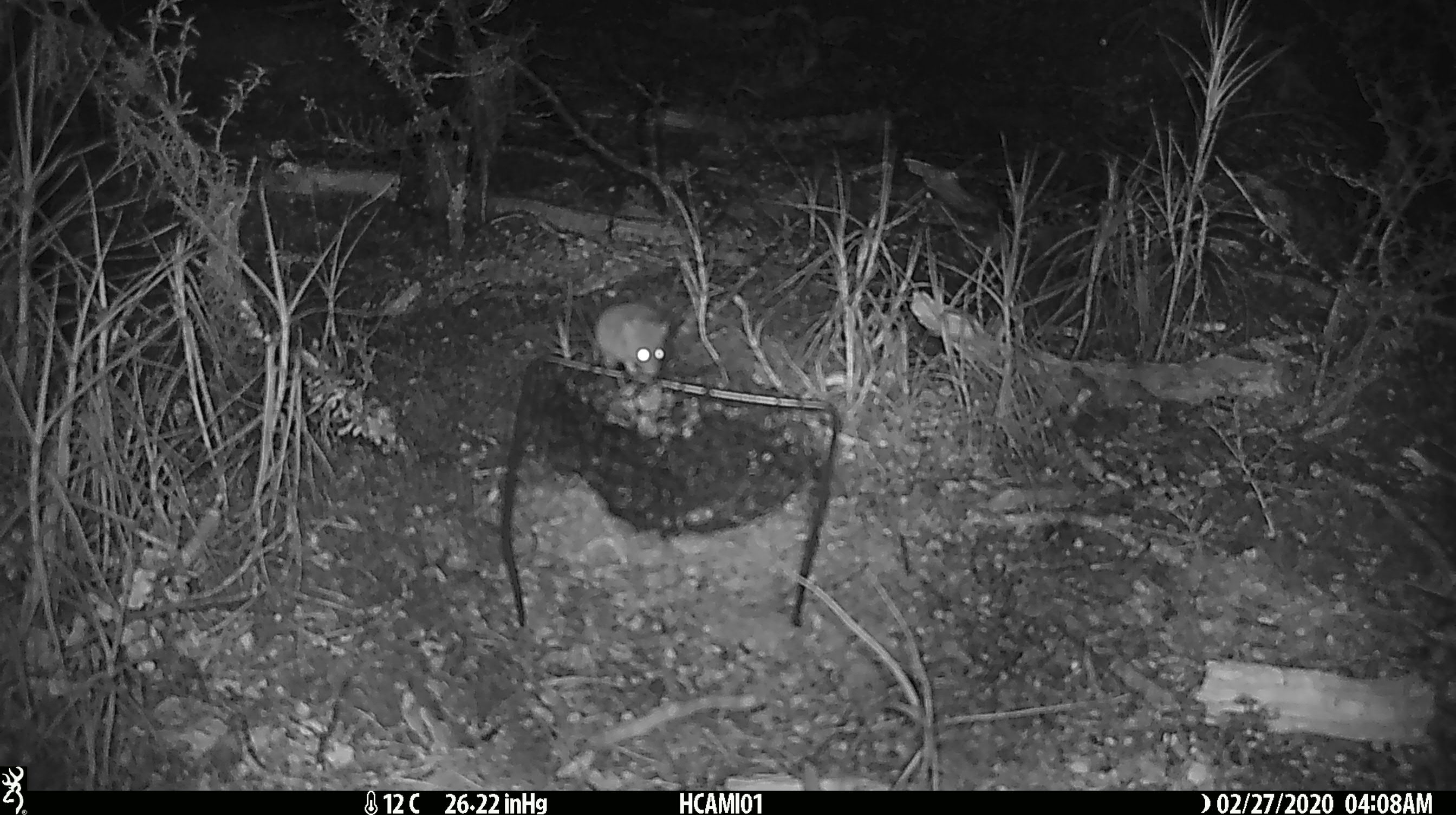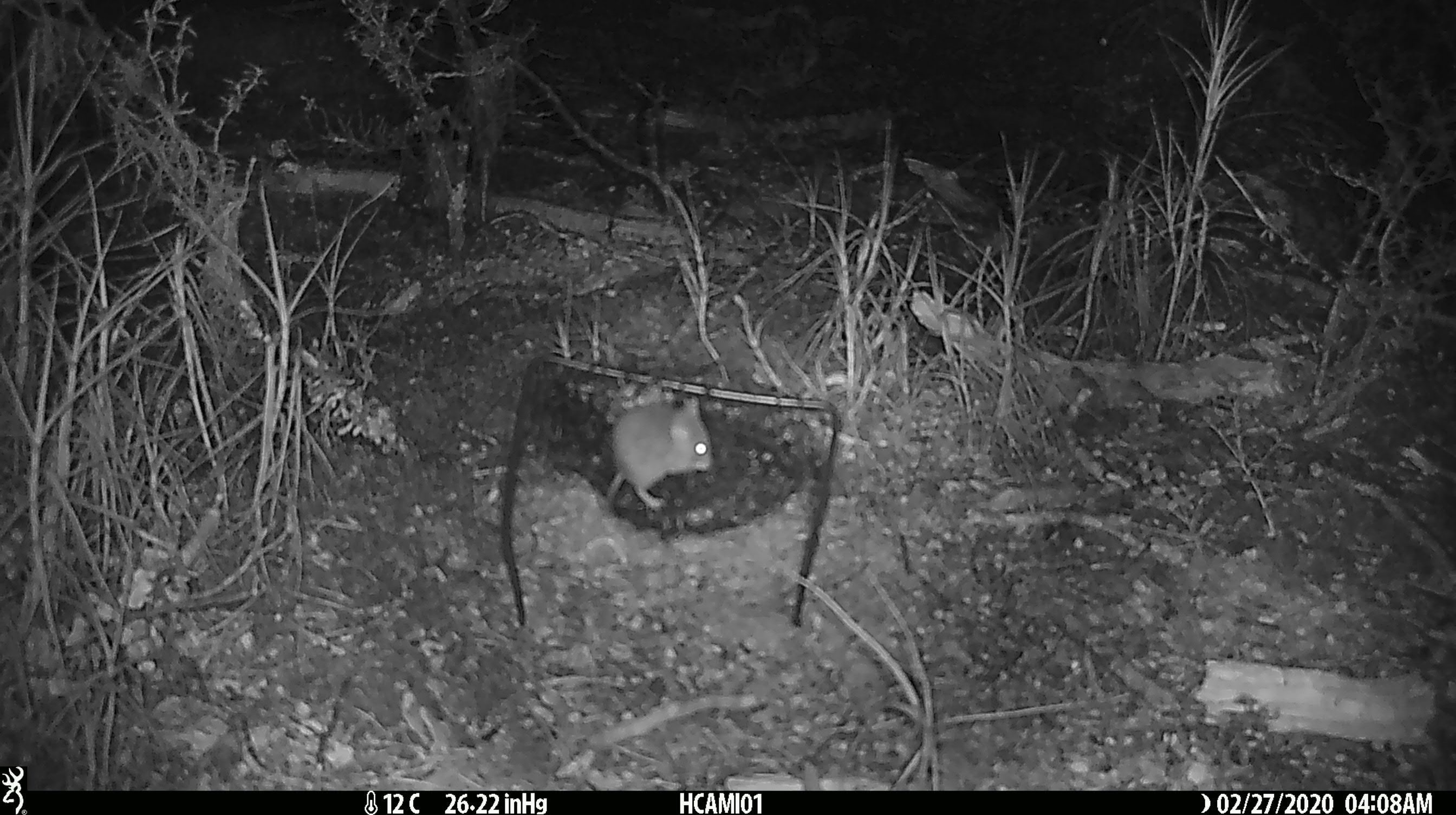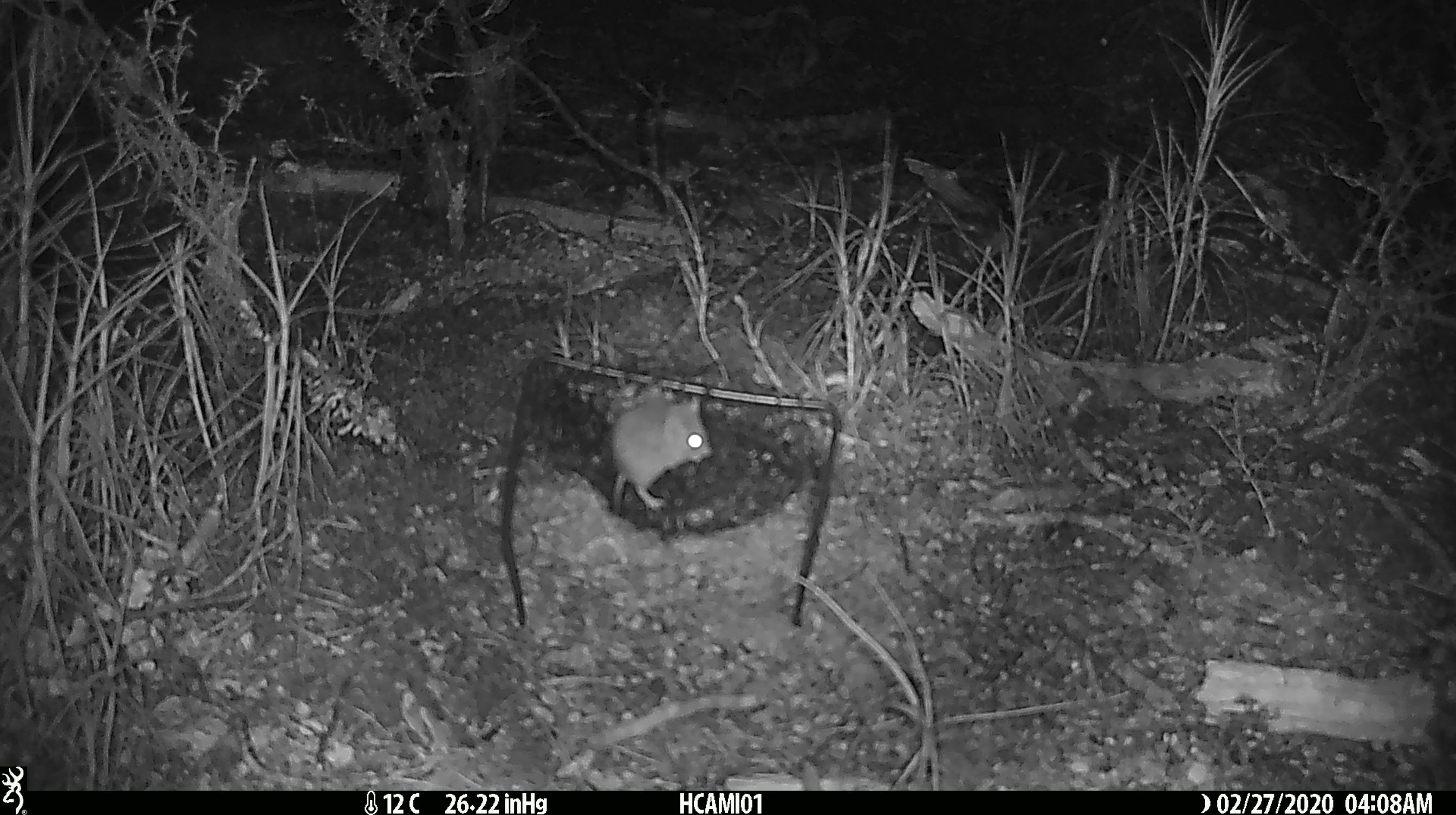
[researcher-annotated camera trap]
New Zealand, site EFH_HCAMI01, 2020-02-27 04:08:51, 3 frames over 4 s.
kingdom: Animalia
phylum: Chordata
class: Mammalia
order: Rodentia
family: Muridae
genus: Mus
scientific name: Mus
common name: mouse